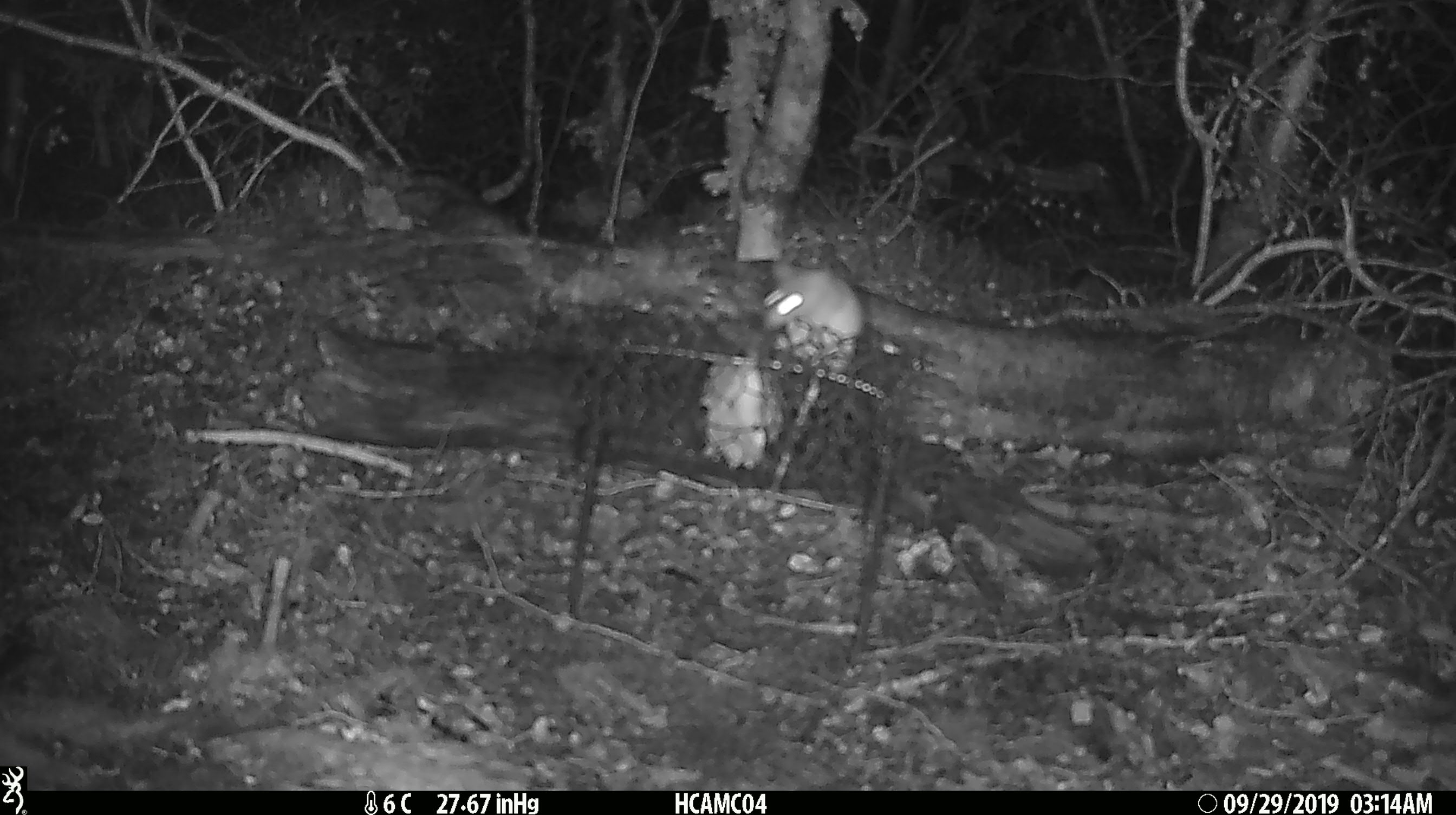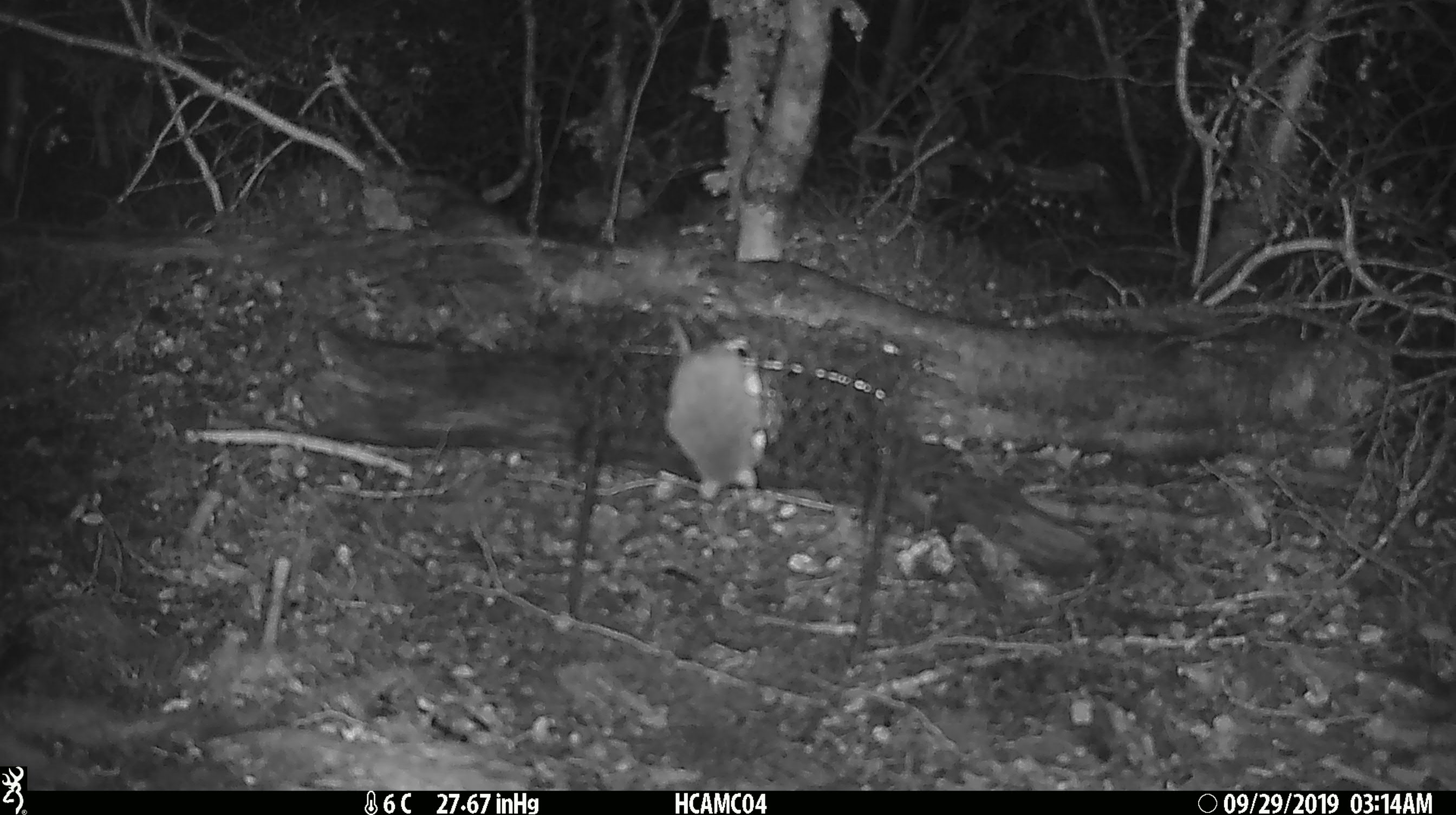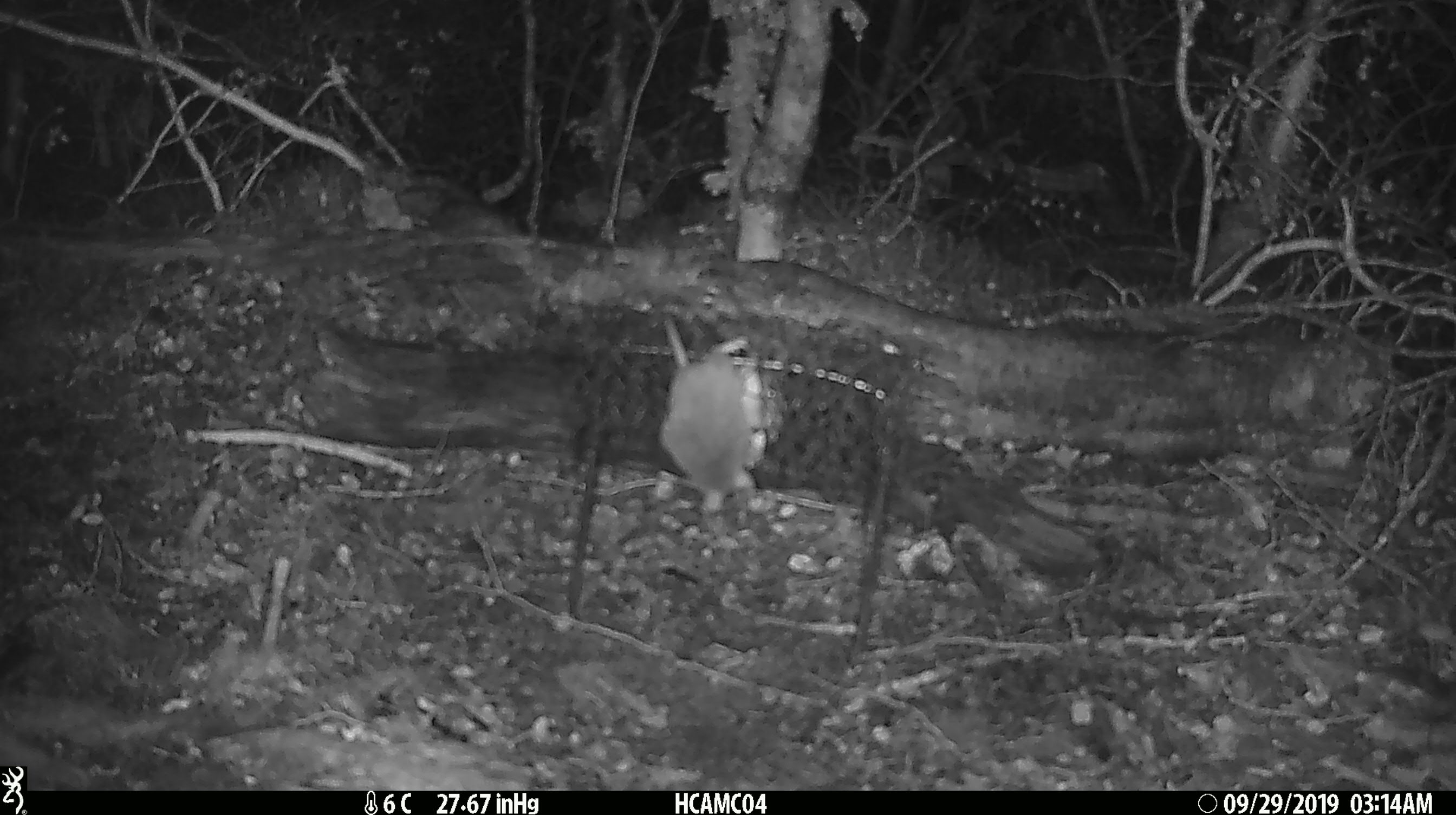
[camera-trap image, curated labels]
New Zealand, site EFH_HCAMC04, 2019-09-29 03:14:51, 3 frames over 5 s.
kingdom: Animalia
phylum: Chordata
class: Mammalia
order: Rodentia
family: Muridae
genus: Mus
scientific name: Mus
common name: mouse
Mouse (Mus).